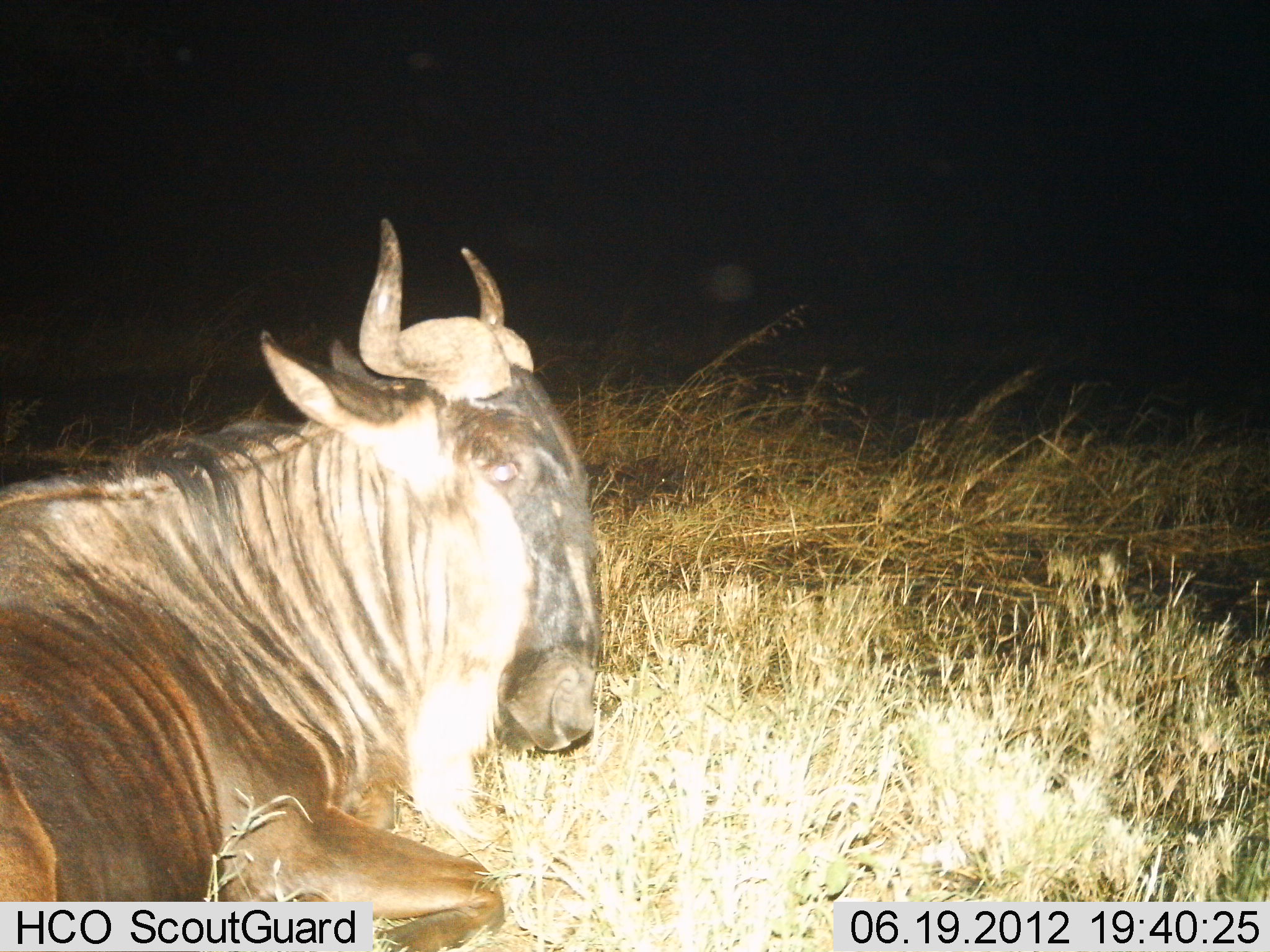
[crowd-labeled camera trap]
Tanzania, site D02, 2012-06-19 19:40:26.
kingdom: Animalia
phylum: Chordata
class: Mammalia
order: Artiodactyla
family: Bovidae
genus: Connochaetes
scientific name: Connochaetes taurinus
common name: blue wildebeest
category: wildebeest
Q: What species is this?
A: Wildebeest (blue wildebeest) (Connochaetes taurinus).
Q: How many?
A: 1.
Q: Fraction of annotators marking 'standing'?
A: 0%.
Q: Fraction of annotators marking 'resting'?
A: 100%.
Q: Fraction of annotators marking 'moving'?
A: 0%.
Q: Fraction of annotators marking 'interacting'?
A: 0%.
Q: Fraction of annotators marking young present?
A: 0%.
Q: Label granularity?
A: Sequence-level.